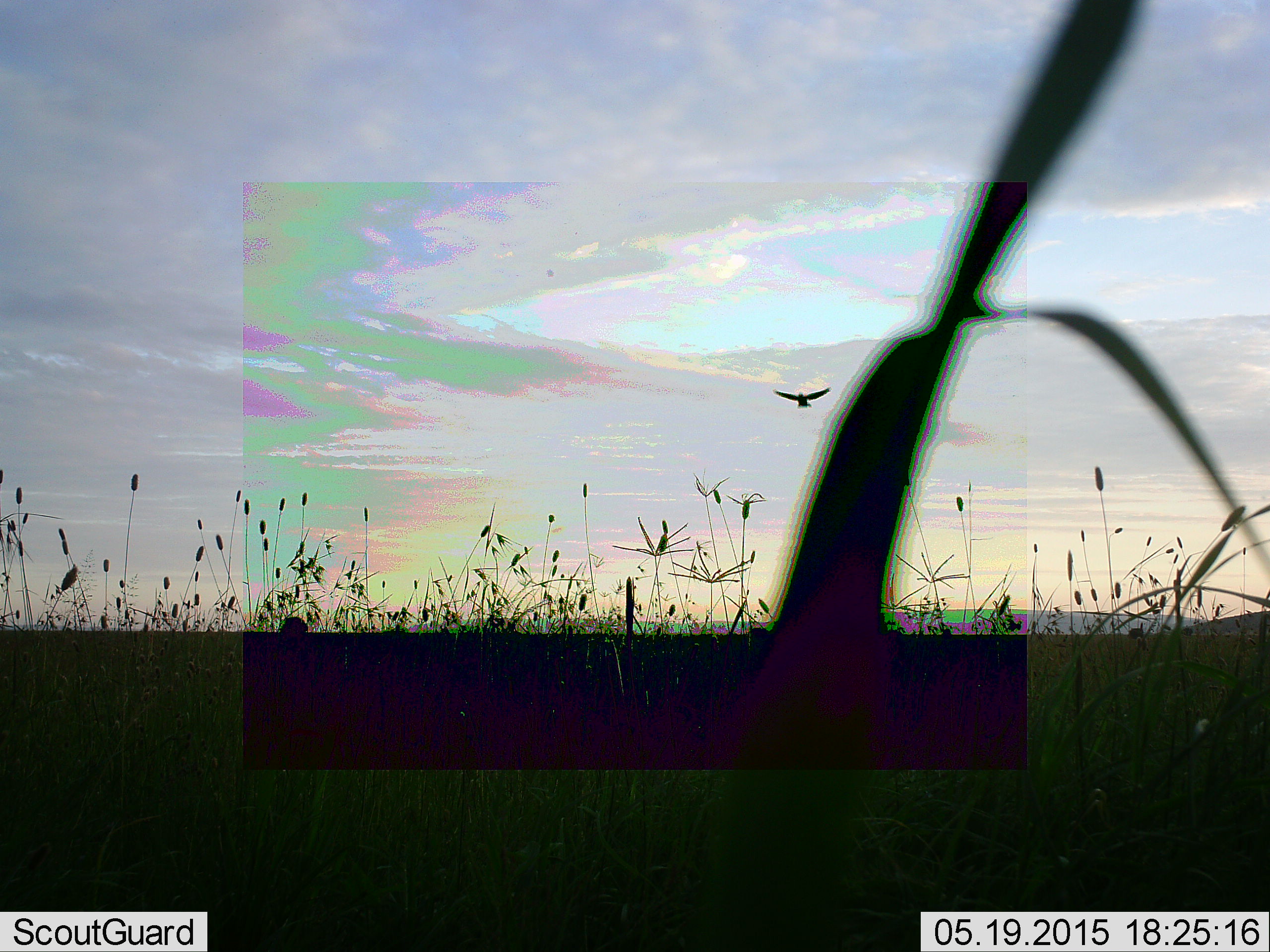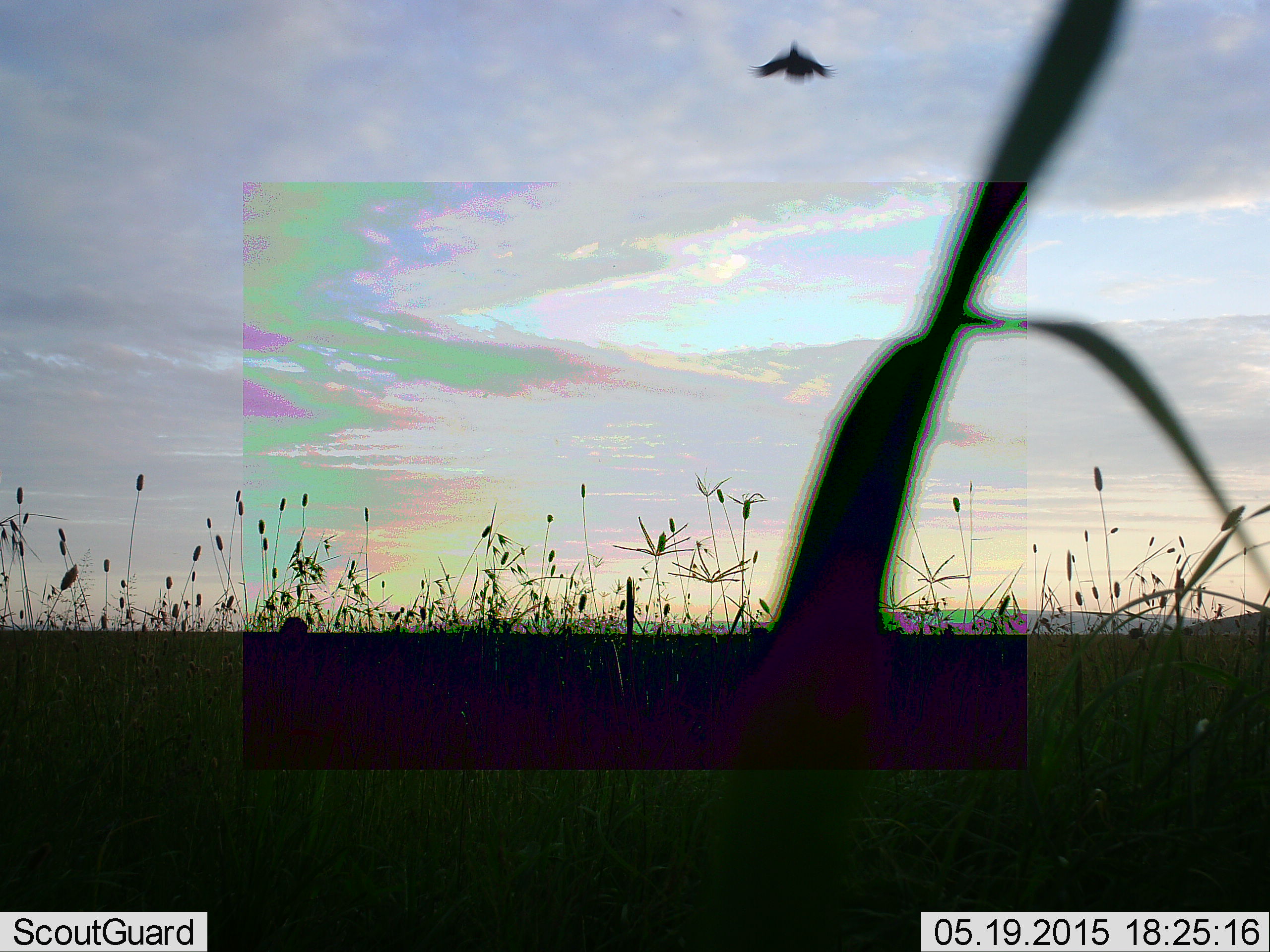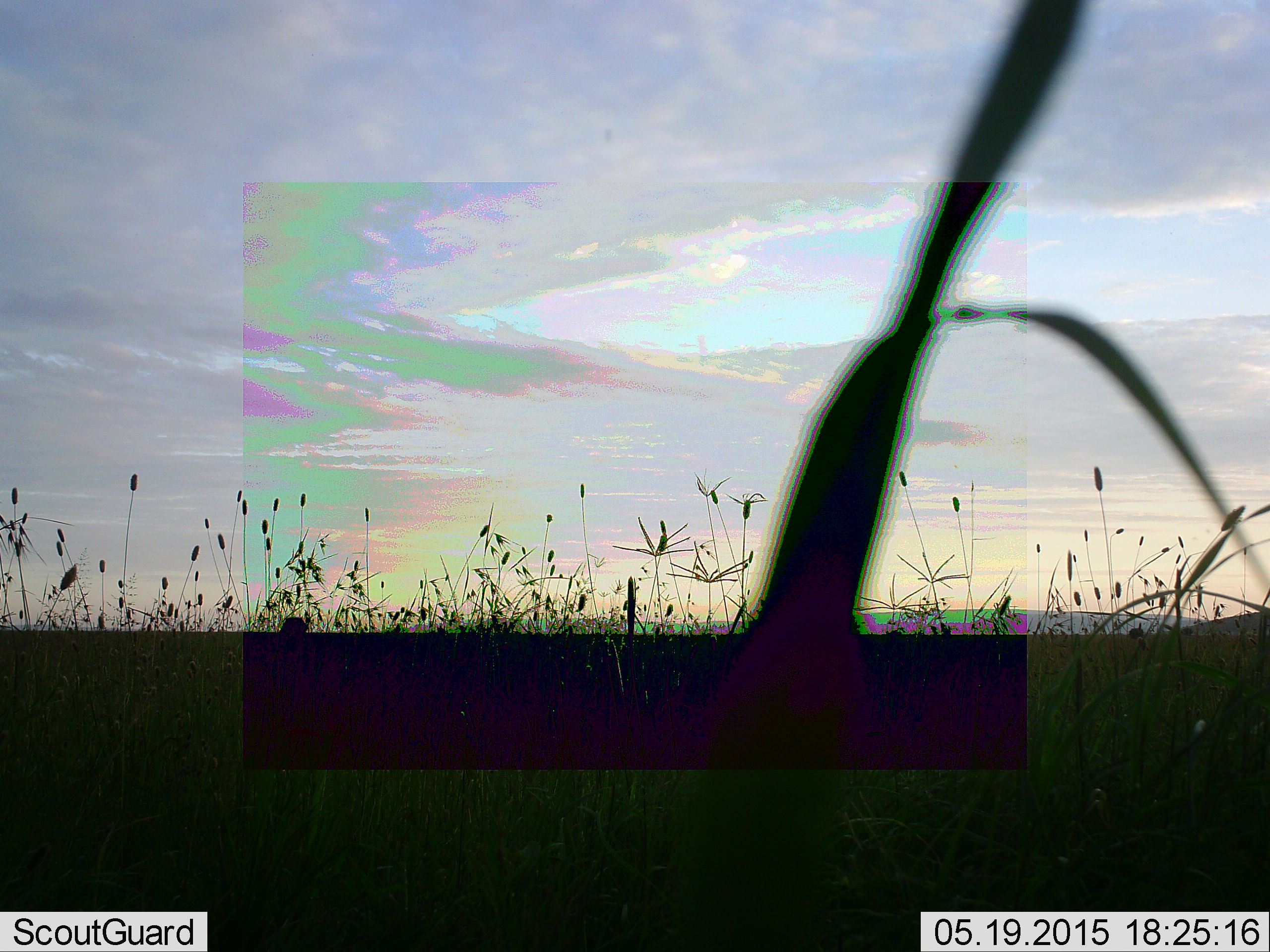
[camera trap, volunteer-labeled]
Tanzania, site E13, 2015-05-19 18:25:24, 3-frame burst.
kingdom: Animalia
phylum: Chordata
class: Aves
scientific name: Aves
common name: bird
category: otherbird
Otherbird (bird) (Aves), count 1. Behavior (volunteer vote fractions): standing 0%, resting 0%, moving 100%, interacting 0%. Young present (vote fraction): 0%. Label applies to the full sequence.